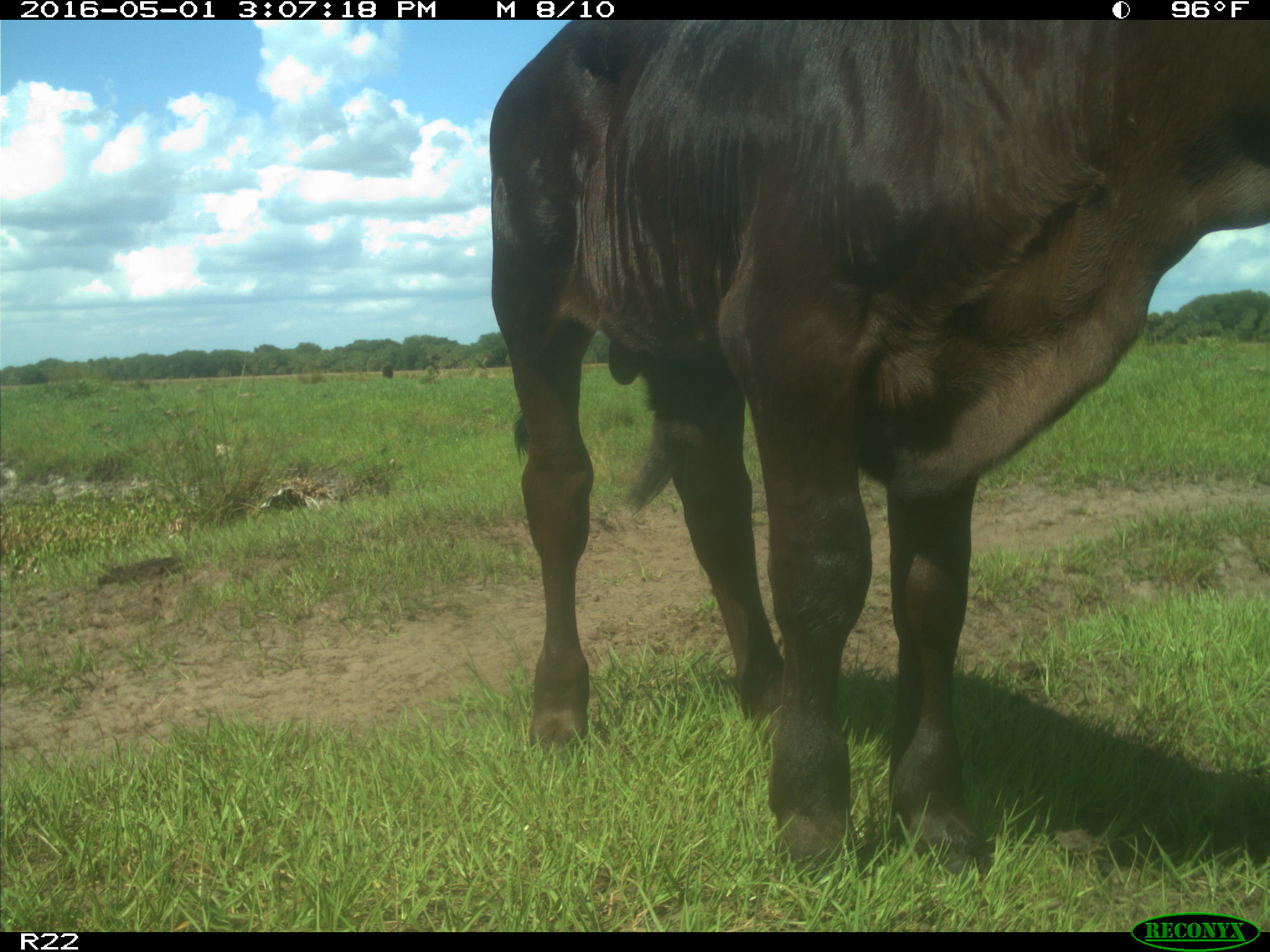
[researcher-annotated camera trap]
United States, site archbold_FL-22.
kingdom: Animalia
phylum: Chordata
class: Mammalia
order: Artiodactyla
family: Bovidae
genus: Bos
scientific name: Bos taurus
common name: domestic cow